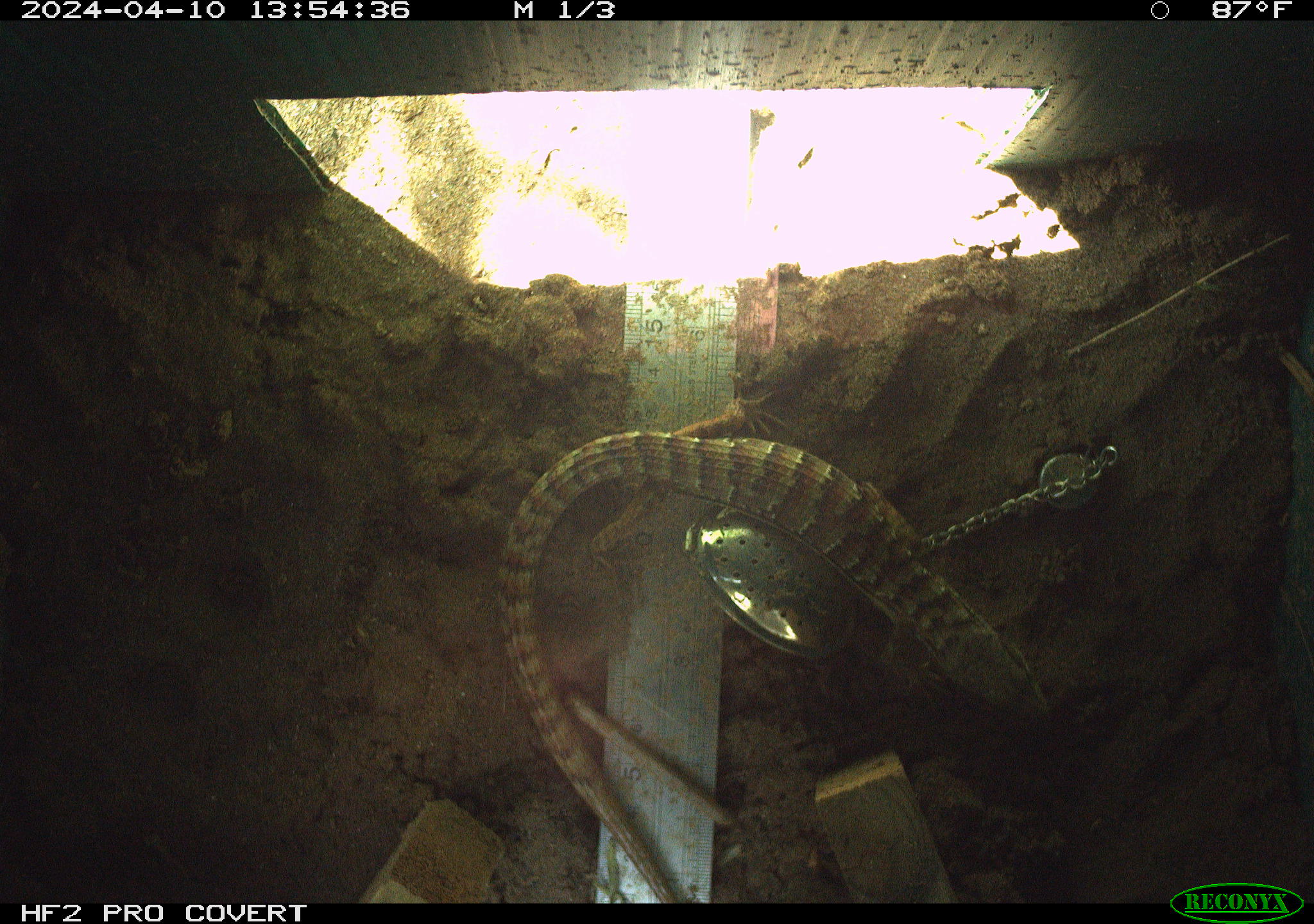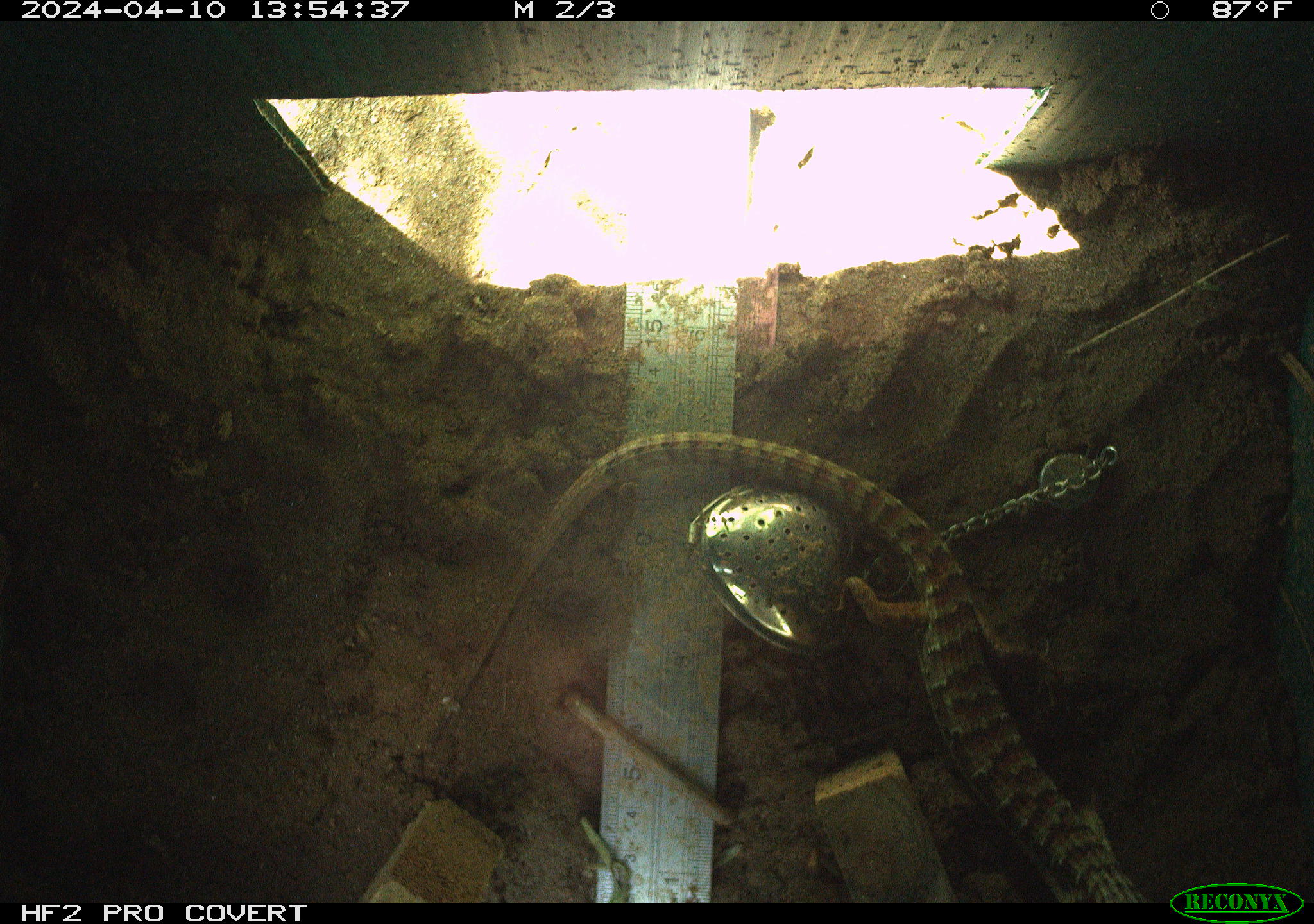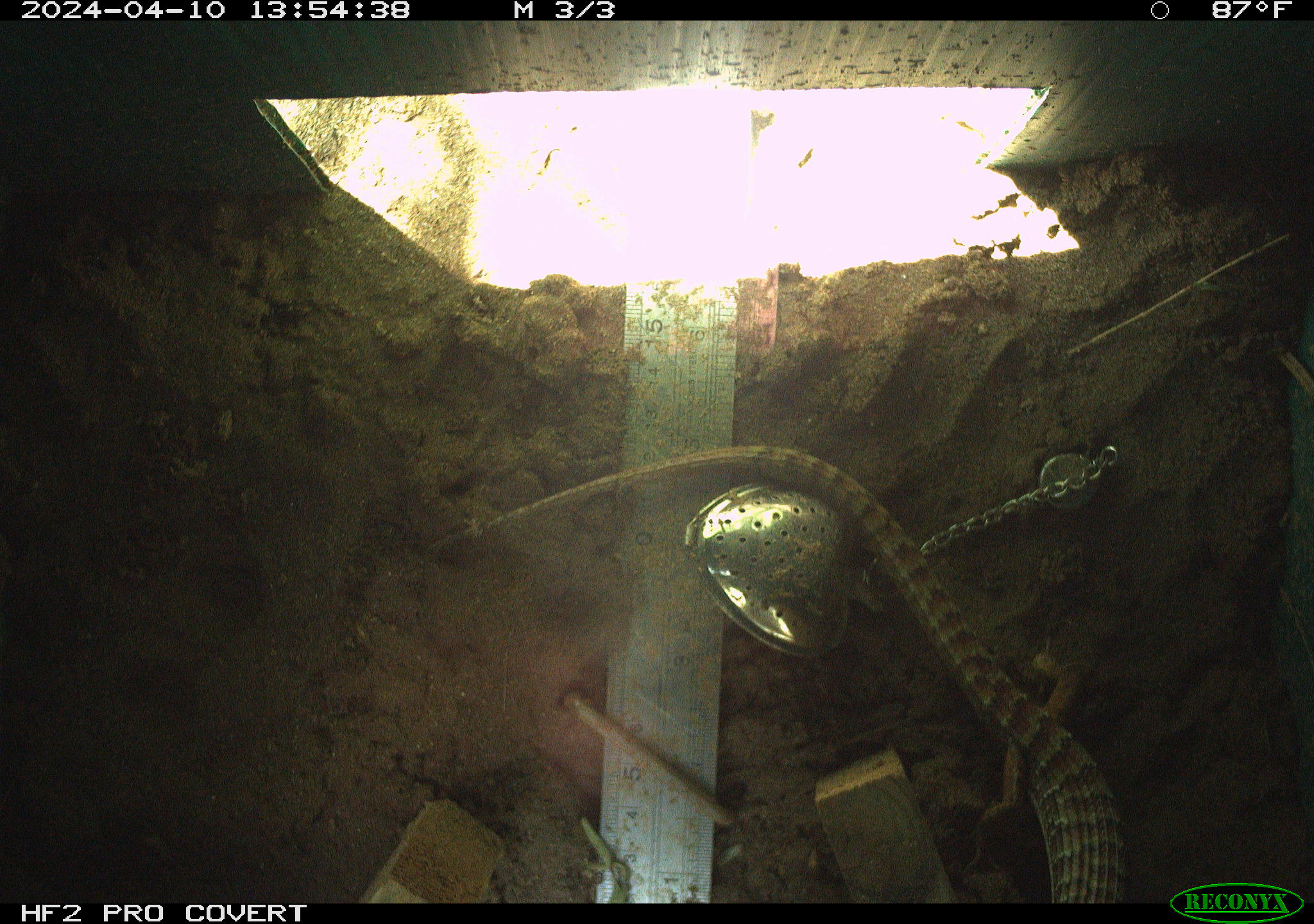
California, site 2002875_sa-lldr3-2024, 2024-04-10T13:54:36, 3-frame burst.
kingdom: Animalia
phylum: Chordata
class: Reptilia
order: Squamata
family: Anguidae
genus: Elgaria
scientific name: Elgaria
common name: alligator lizards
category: elgaria species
Elgaria species (alligator lizards) (Elgaria).